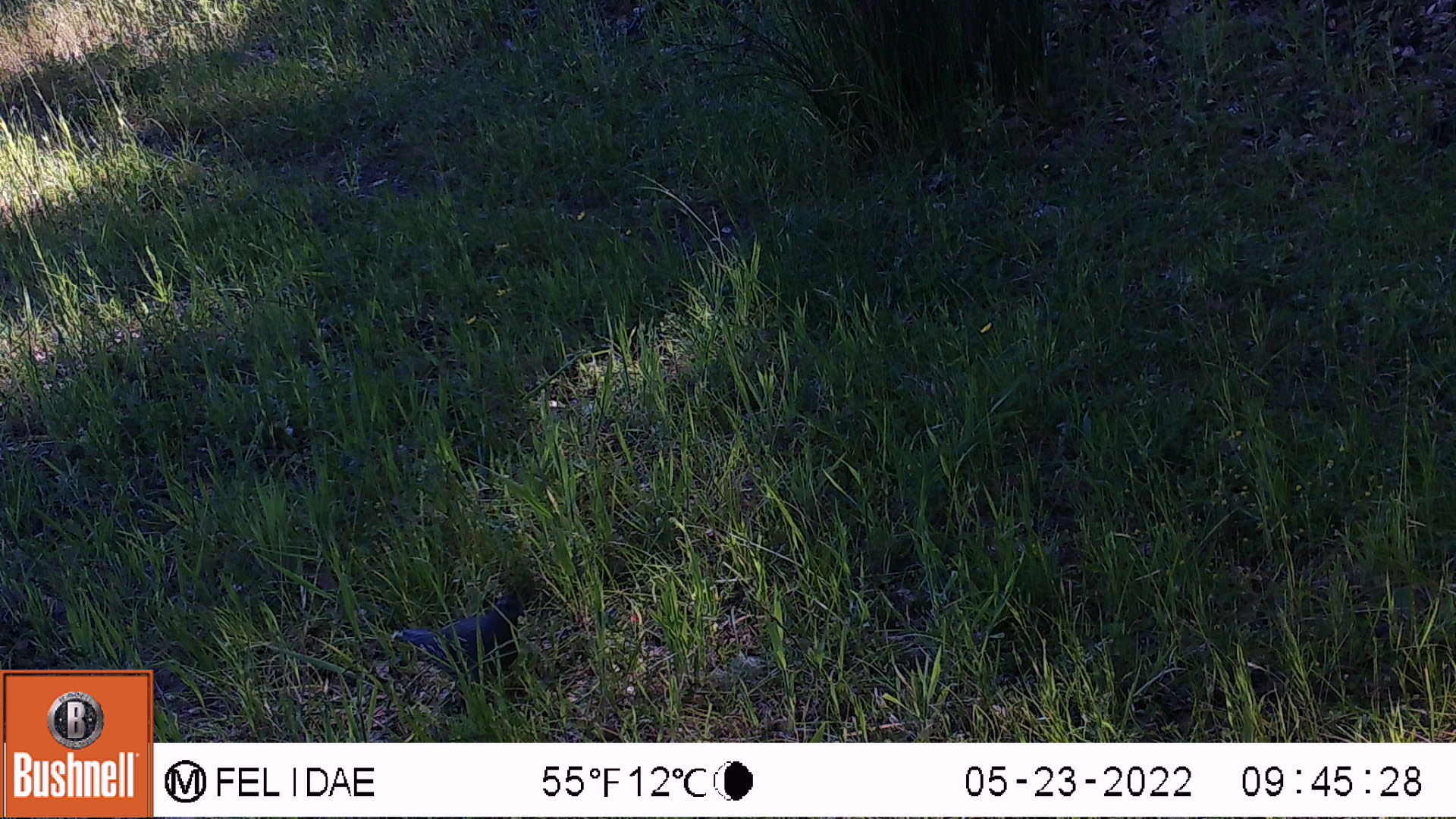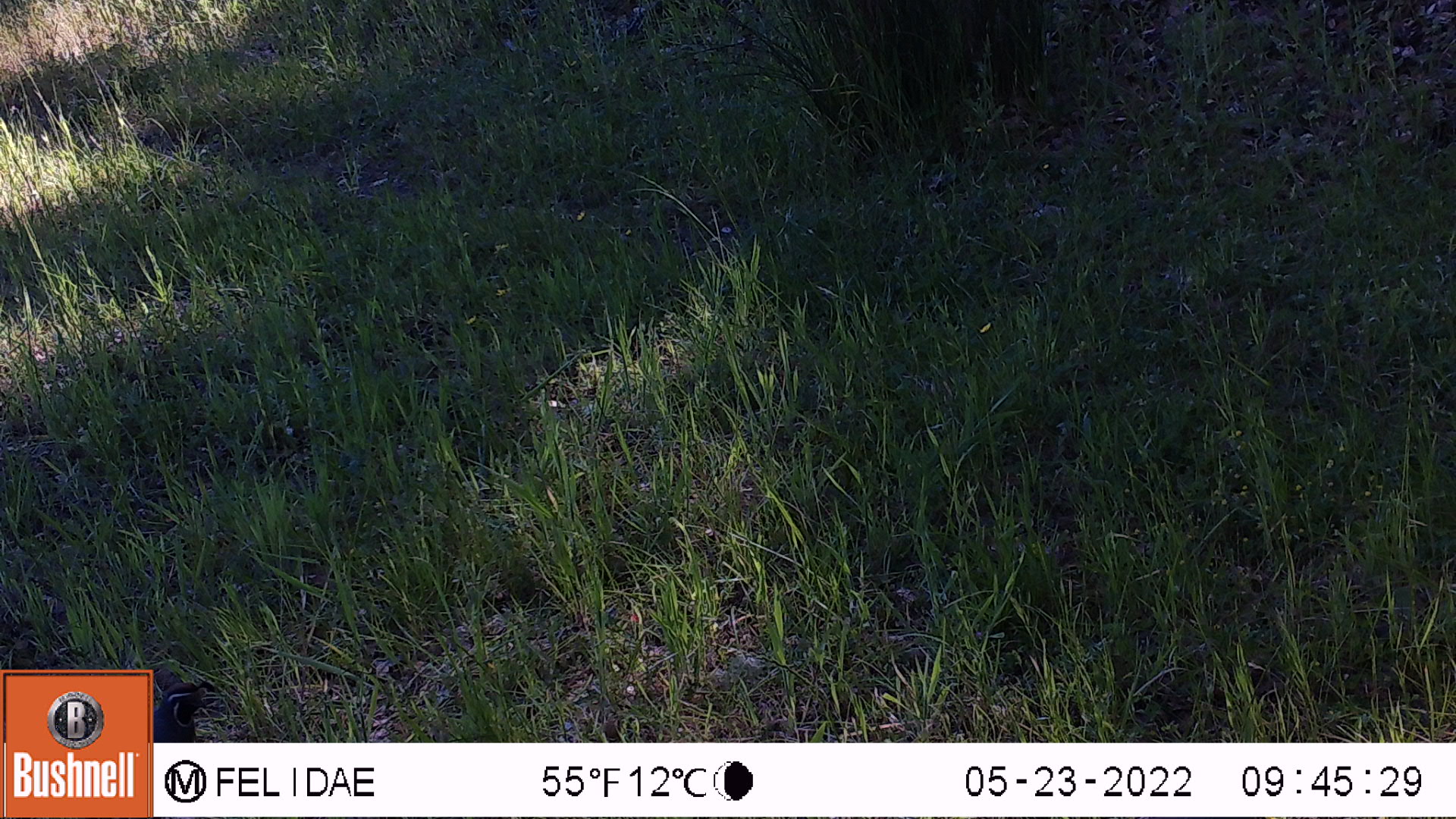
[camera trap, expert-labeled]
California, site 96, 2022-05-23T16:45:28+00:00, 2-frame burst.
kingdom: Animalia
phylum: Chordata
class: Aves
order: Galliformes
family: Odontophoridae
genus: Callipepla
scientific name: Callipepla californica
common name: california quail